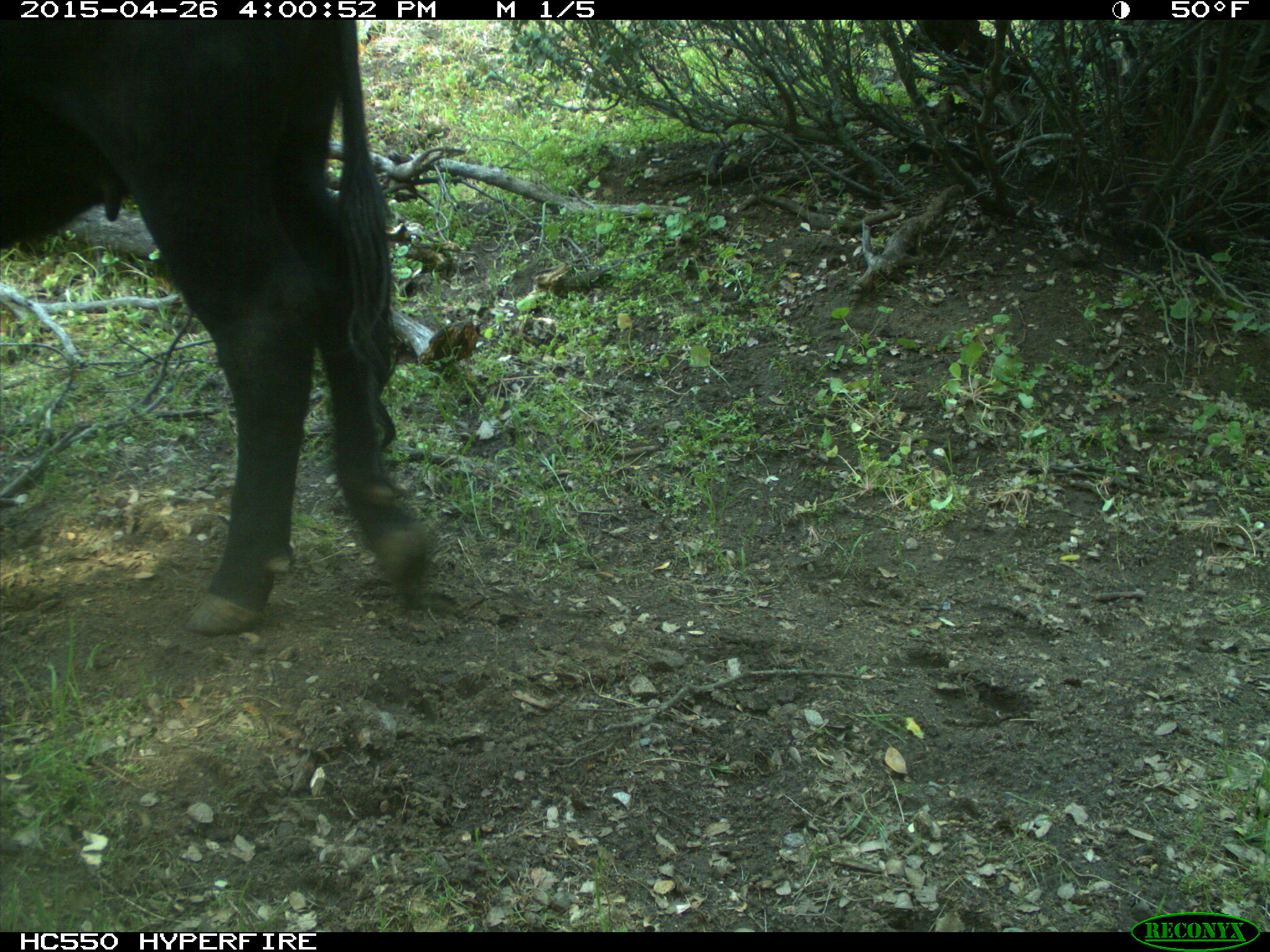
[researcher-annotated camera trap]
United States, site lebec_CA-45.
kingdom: Animalia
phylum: Chordata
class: Mammalia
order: Artiodactyla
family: Bovidae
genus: Bos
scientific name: Bos taurus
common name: domestic cow